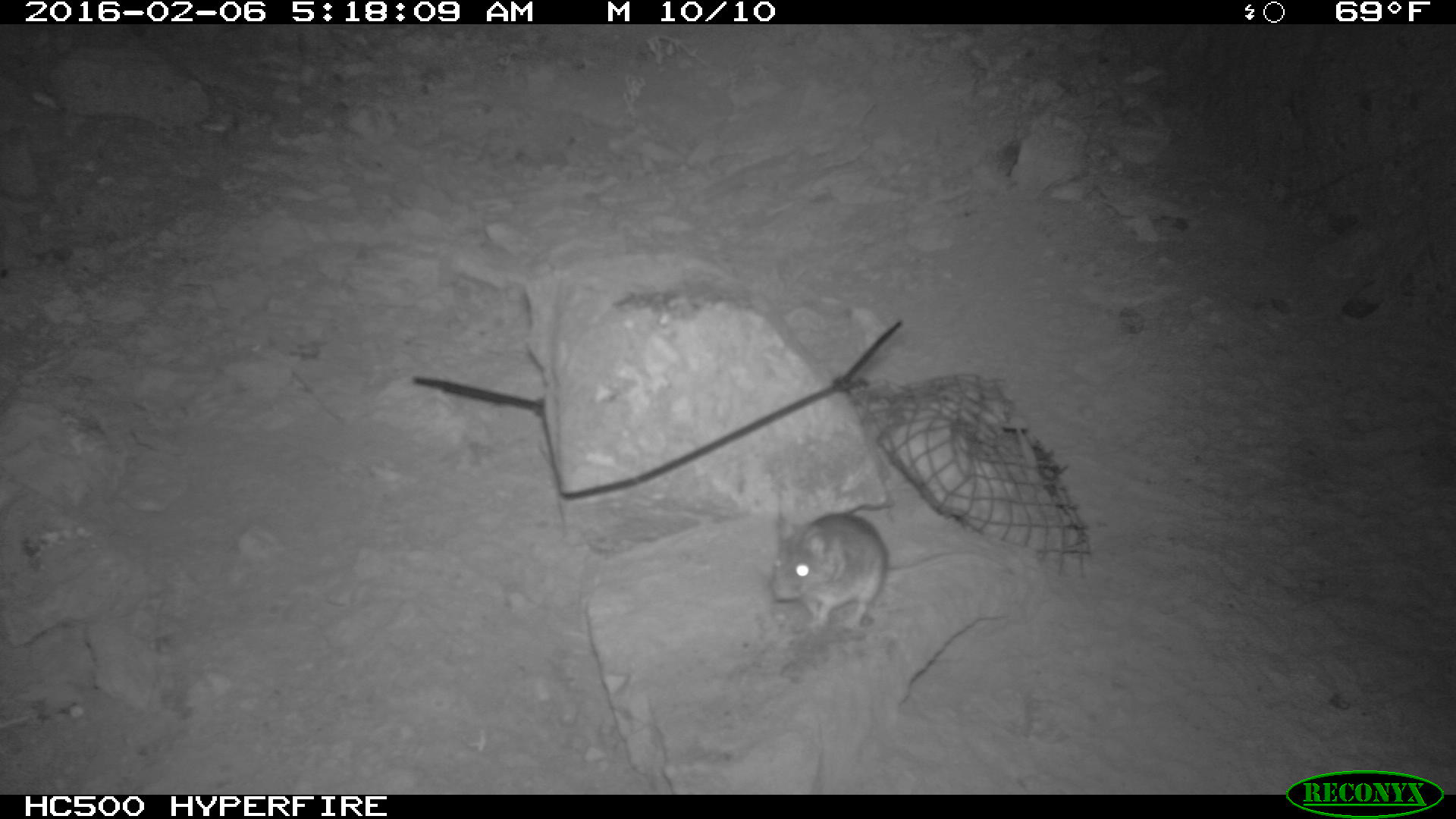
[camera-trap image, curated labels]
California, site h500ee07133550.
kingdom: Animalia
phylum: Chordata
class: Mammalia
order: Rodentia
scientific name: Rodentia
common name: rodent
Rodent (Rodentia).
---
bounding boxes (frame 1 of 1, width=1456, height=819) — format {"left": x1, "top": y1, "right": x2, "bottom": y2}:
rodent: {"left": 768, "top": 510, "right": 990, "bottom": 638}